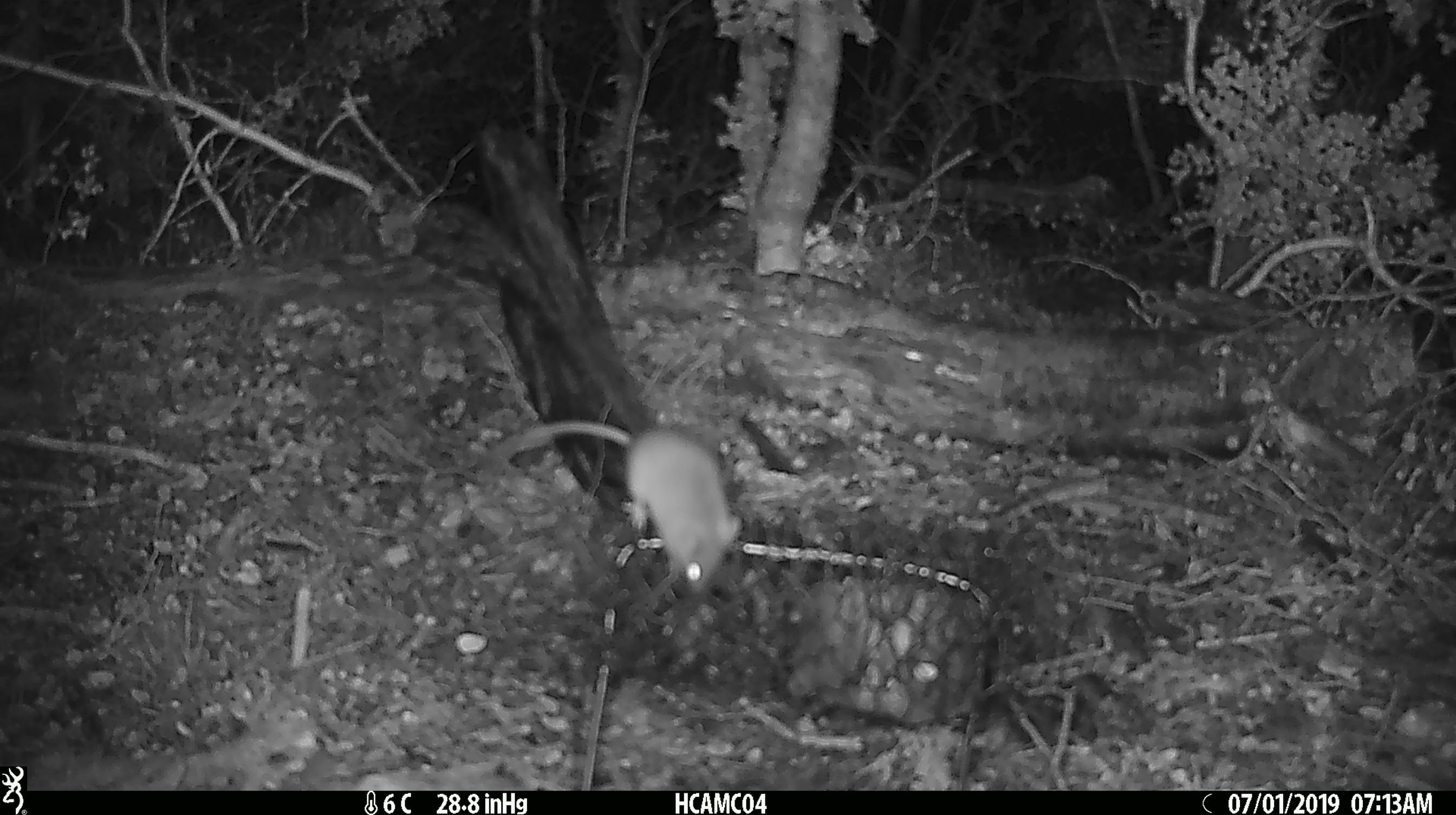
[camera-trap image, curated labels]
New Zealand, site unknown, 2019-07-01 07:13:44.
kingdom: Animalia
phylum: Chordata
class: Mammalia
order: Rodentia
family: Muridae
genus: Mus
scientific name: Mus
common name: mouse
Mouse (Mus).